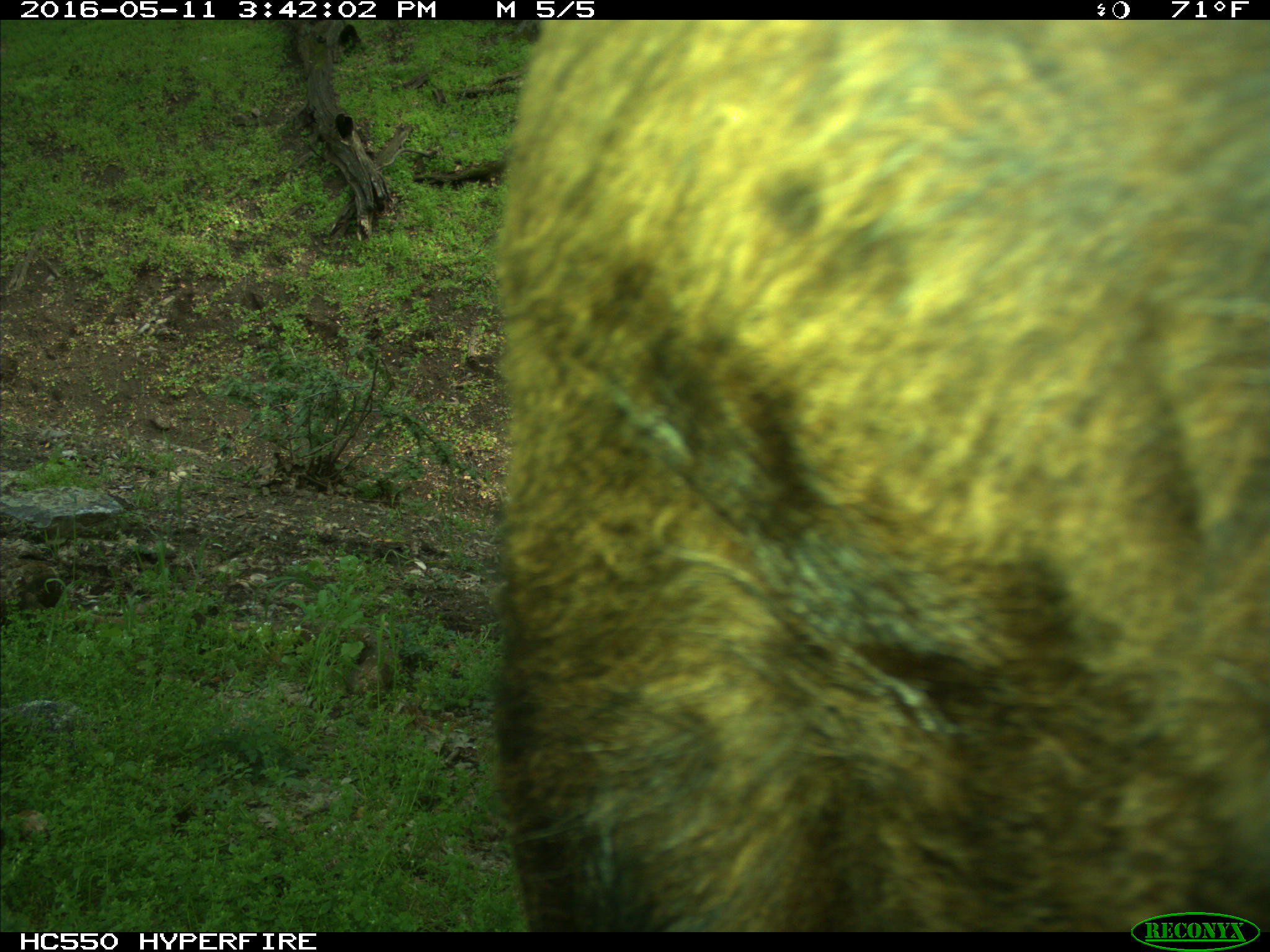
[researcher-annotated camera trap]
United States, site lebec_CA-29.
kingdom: Animalia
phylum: Chordata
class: Mammalia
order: Artiodactyla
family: Bovidae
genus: Bos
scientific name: Bos taurus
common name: domestic cow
Bos taurus (domestic cow).